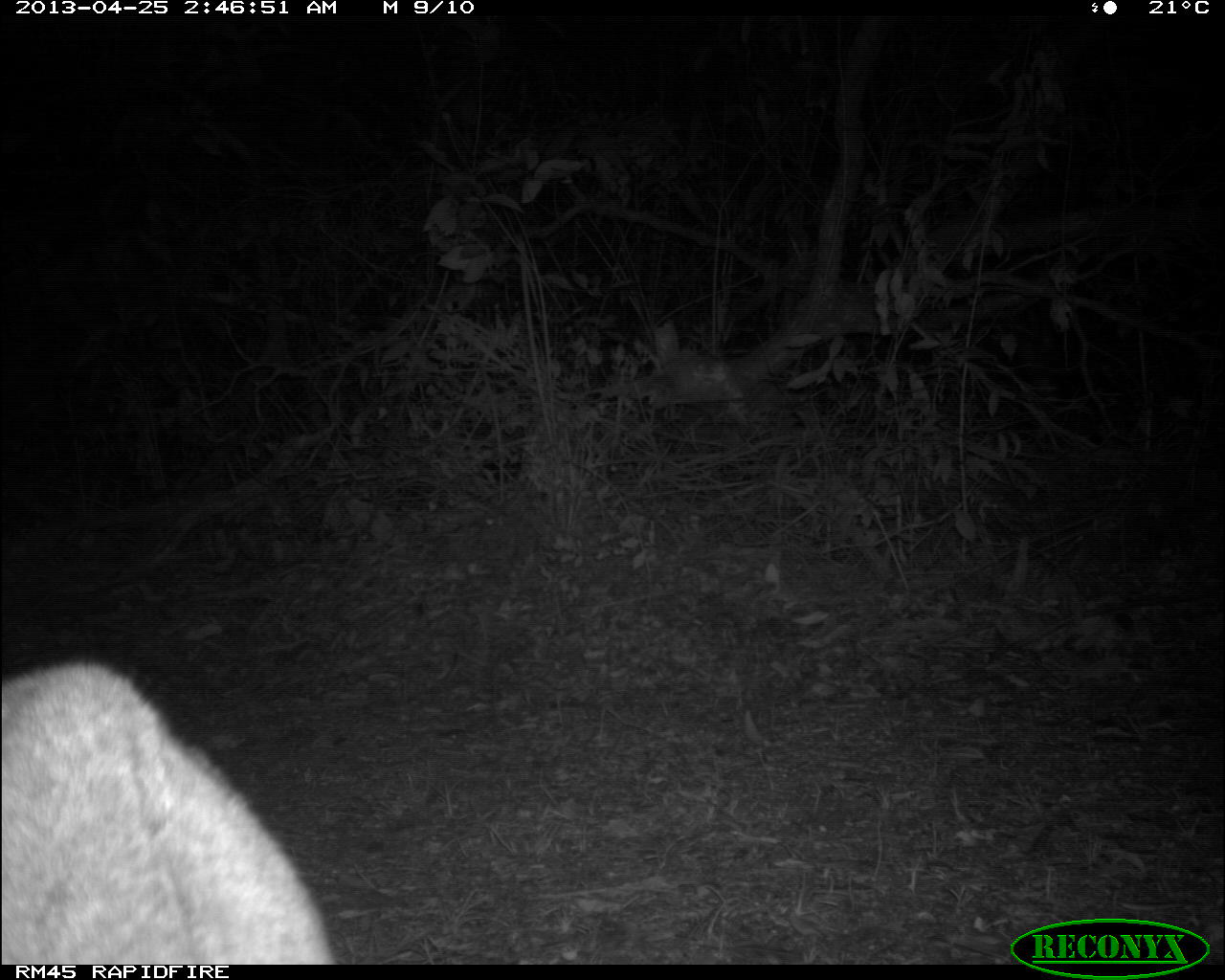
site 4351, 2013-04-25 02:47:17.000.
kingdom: Animalia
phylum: Chordata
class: Mammalia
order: Carnivora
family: Felidae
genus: Puma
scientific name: Puma concolor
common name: mountain lion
Puma concolor (mountain lion), count 2.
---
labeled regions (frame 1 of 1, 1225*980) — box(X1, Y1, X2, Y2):
puma concolor: box(3, 659, 333, 964)